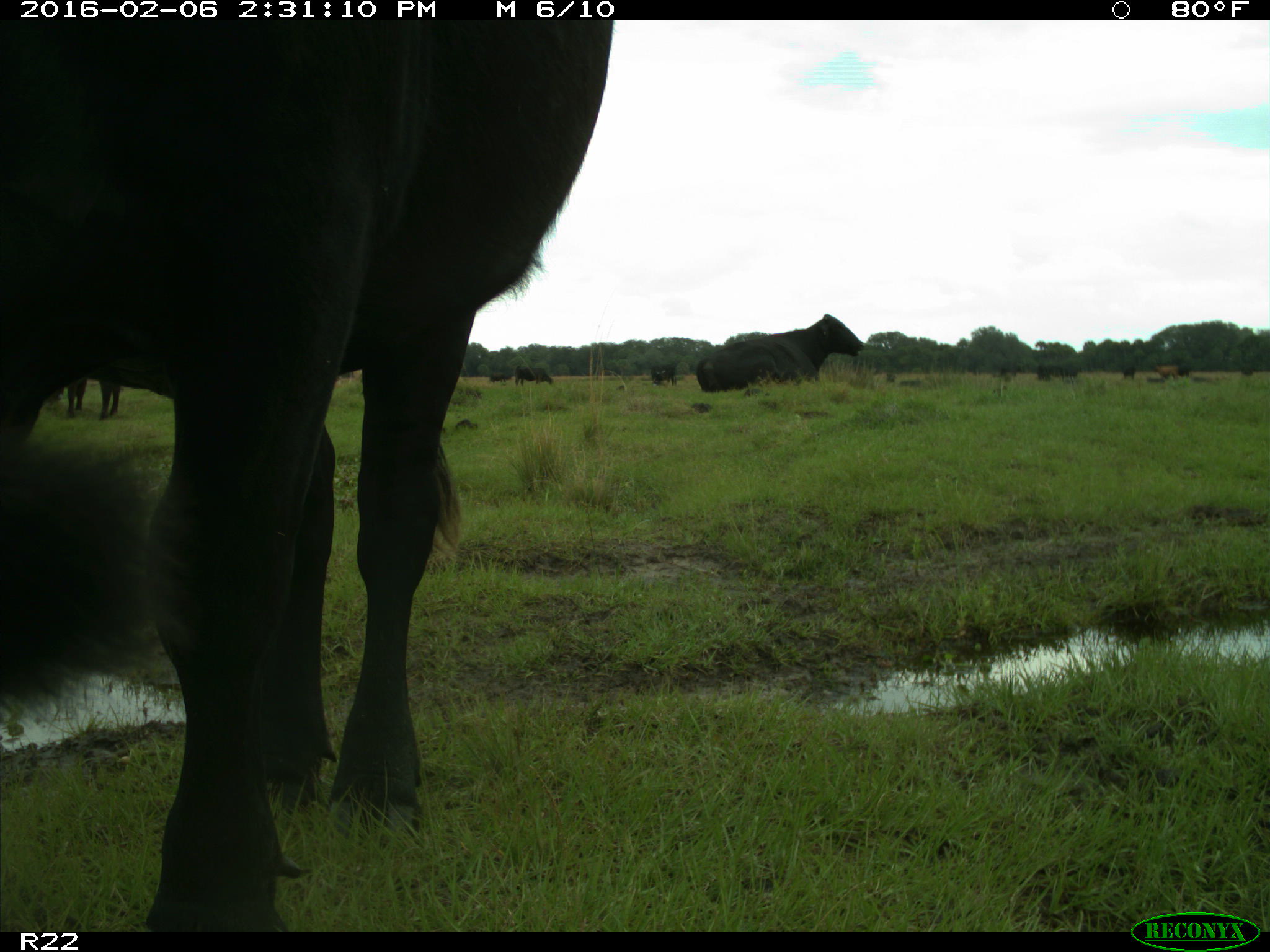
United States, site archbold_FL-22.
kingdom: Animalia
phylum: Chordata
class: Mammalia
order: Artiodactyla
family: Bovidae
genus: Bos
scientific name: Bos taurus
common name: domestic cow